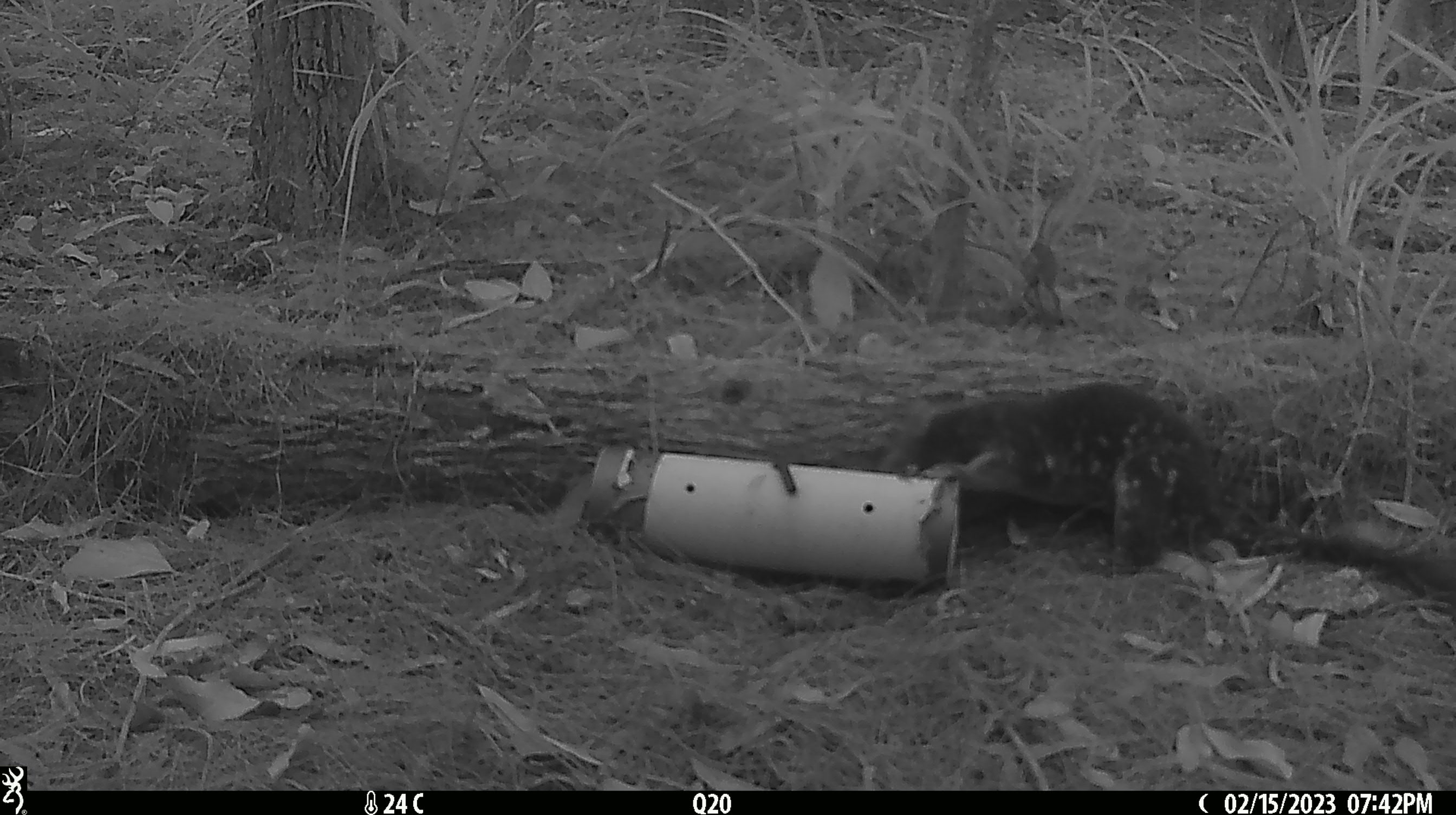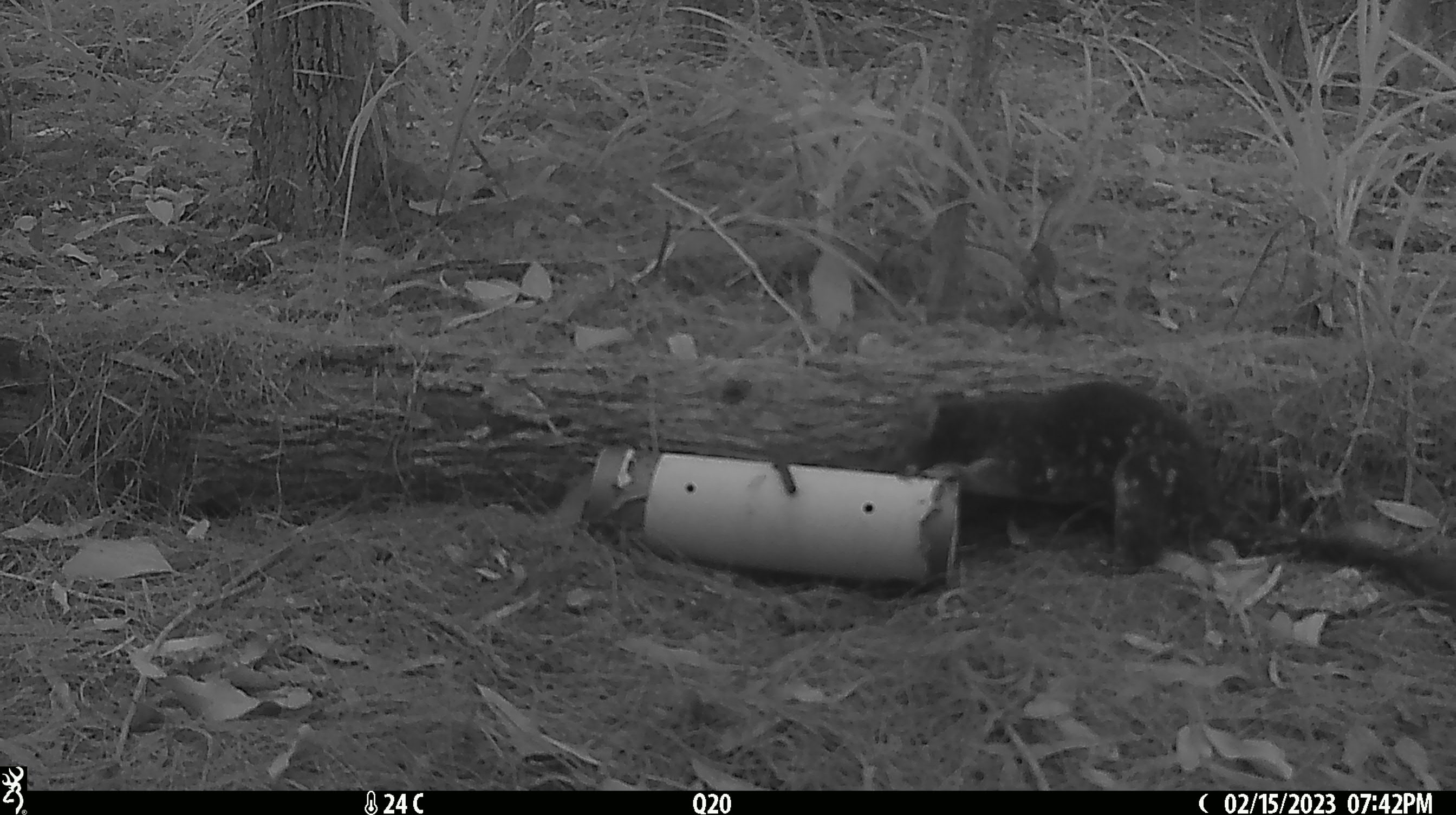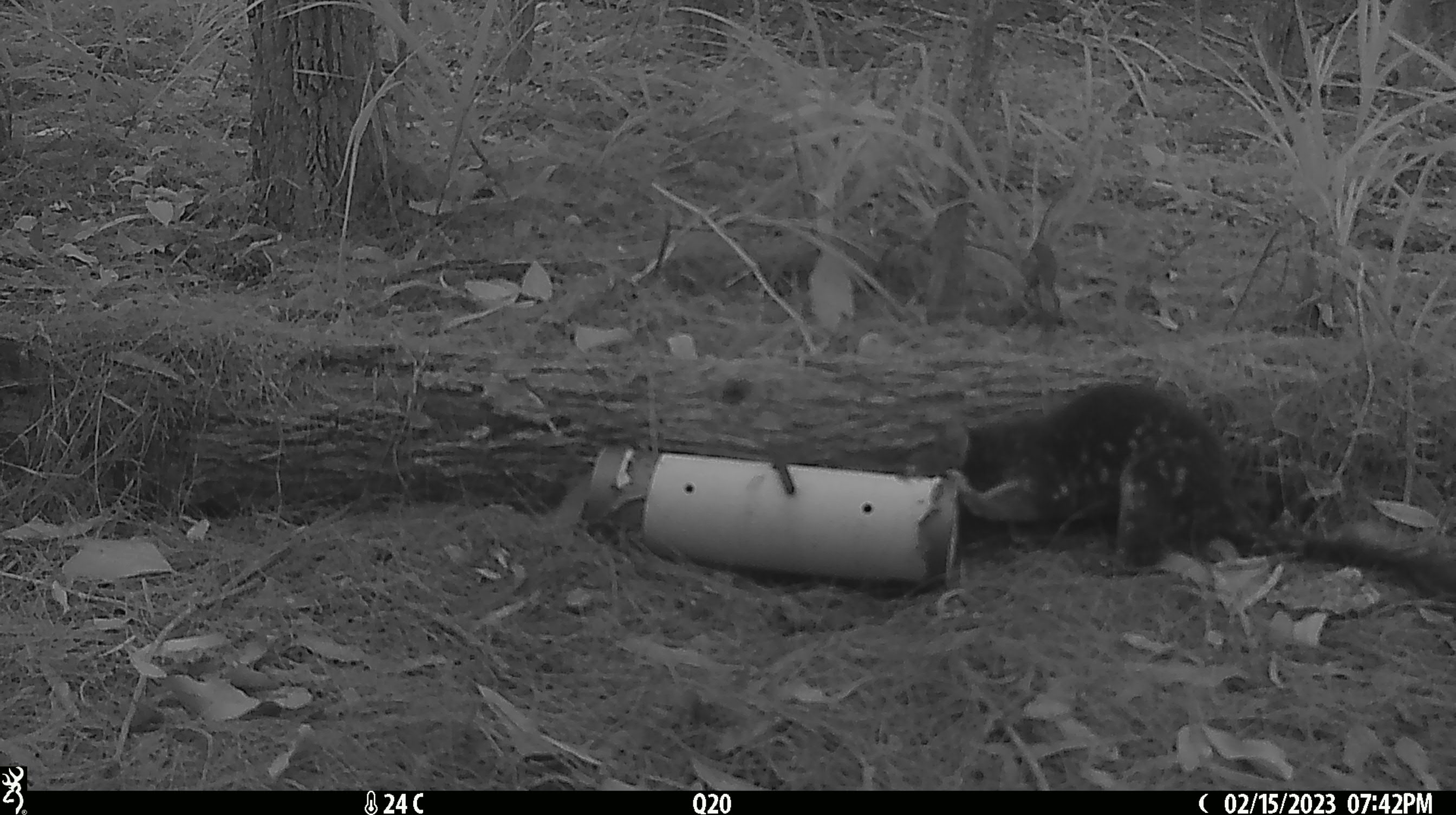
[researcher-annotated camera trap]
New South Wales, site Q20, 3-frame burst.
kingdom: Animalia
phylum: Chordata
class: Mammalia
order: Dasyuromorphia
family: Dasyuridae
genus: Dasyurus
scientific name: Dasyurus maculatus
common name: spotted-tailed quoll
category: quoll